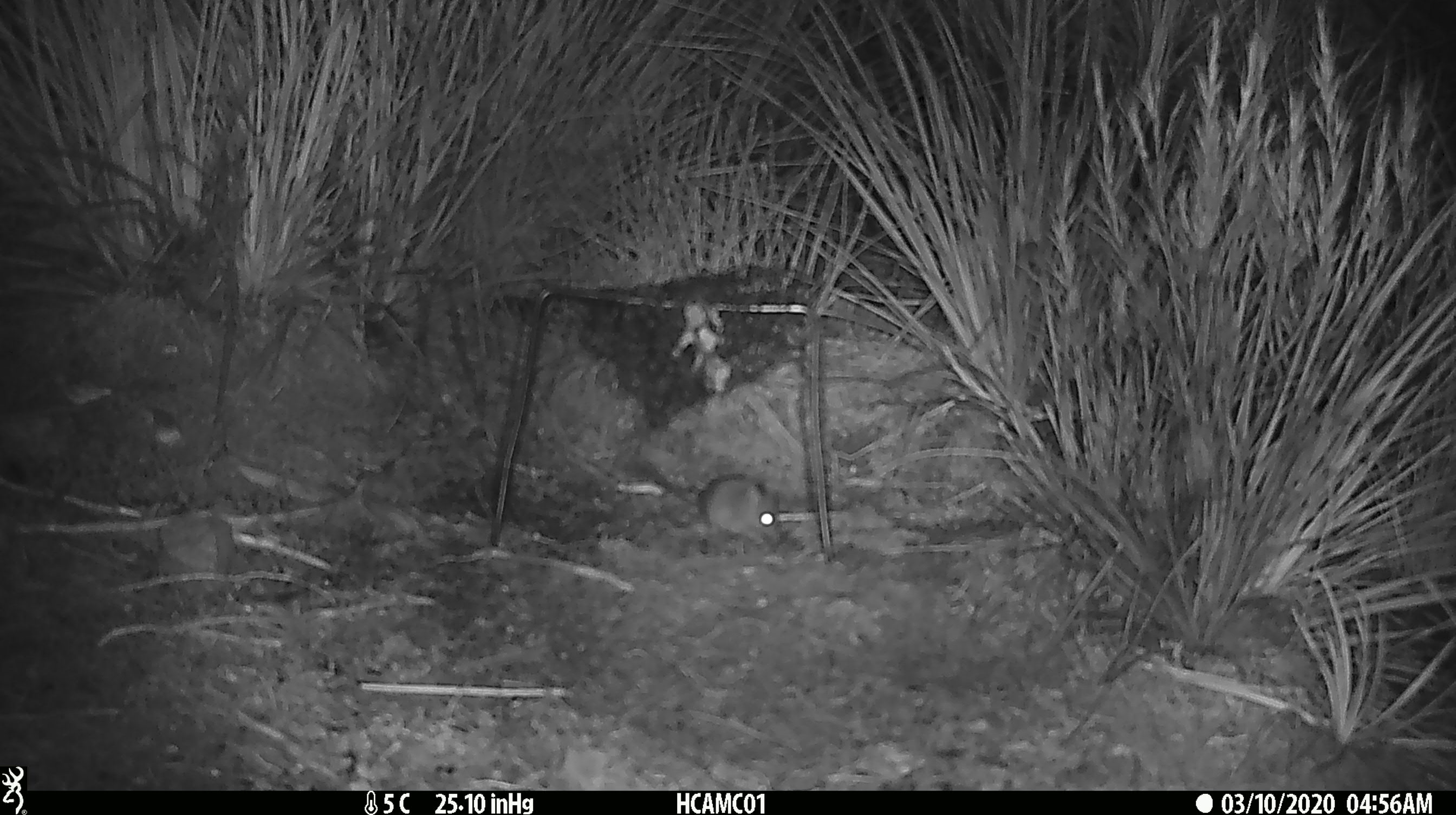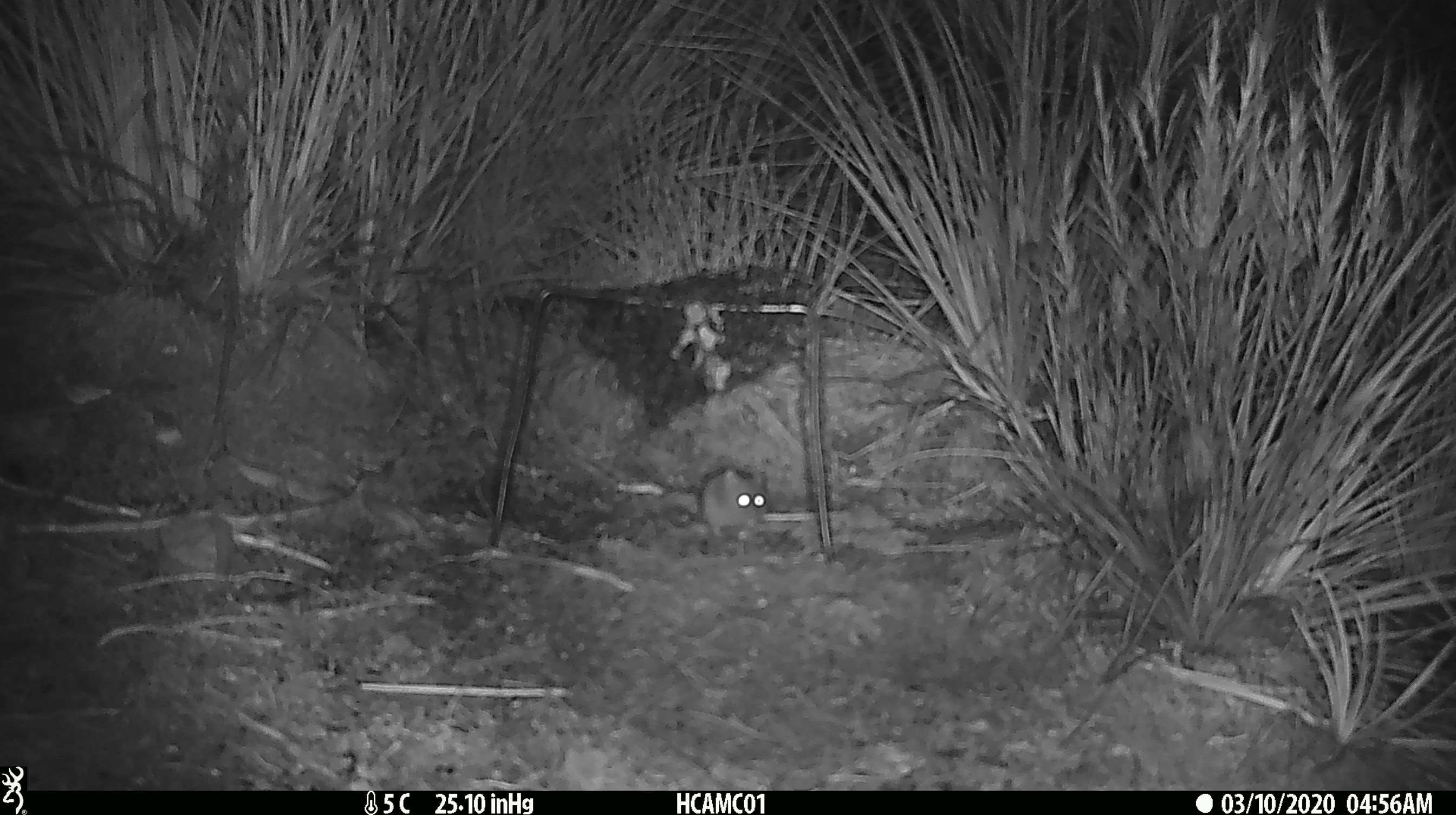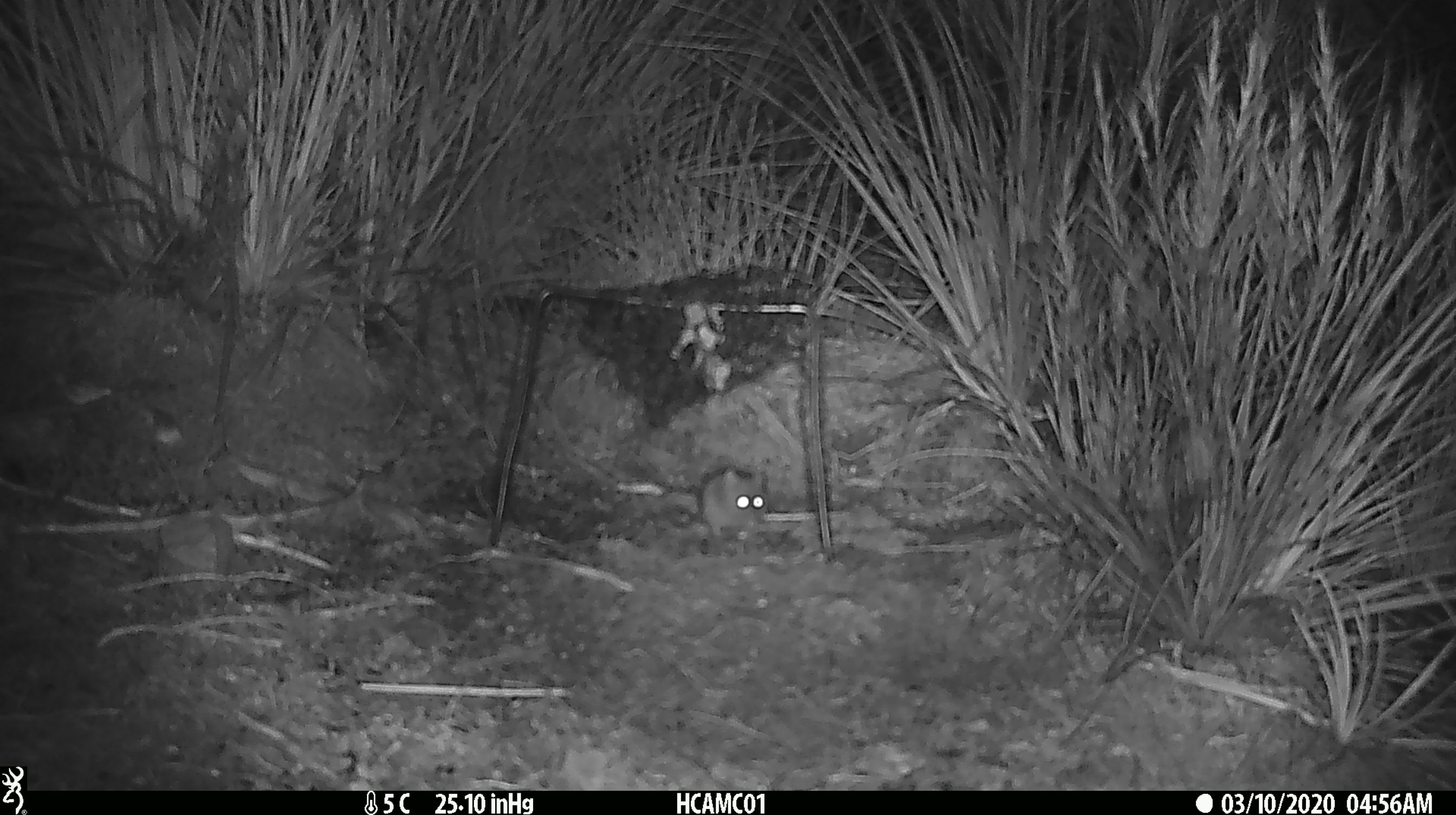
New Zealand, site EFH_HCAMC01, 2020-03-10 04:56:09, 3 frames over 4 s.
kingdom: Animalia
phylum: Chordata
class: Mammalia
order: Rodentia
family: Muridae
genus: Mus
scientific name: Mus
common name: mouse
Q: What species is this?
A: Mouse (Mus).